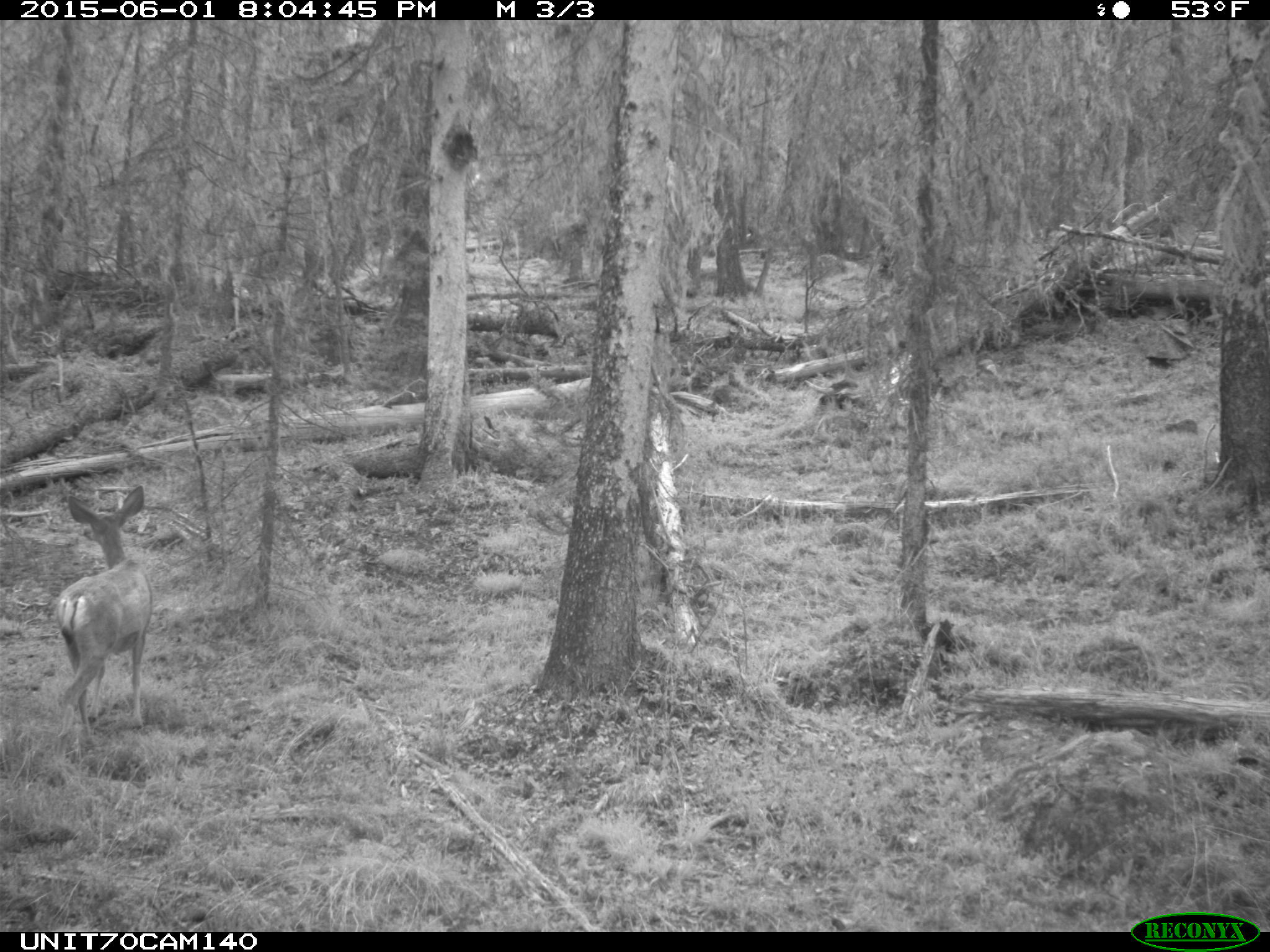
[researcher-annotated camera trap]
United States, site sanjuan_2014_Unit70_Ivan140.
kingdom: Animalia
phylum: Chordata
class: Mammalia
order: Artiodactyla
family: Cervidae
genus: Odocoileus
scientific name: Odocoileus hemionus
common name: mule deer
Odocoileus hemionus (mule deer).